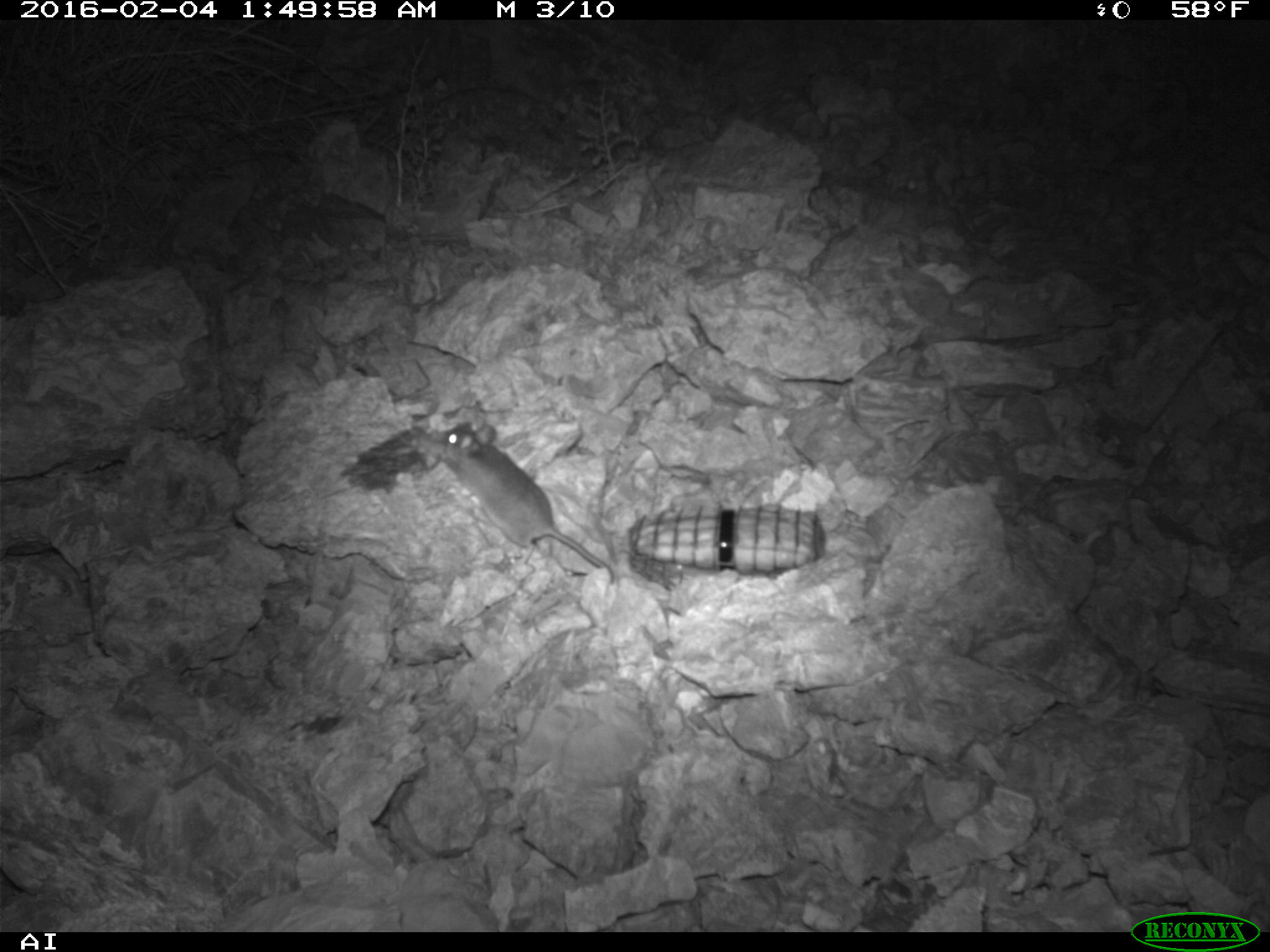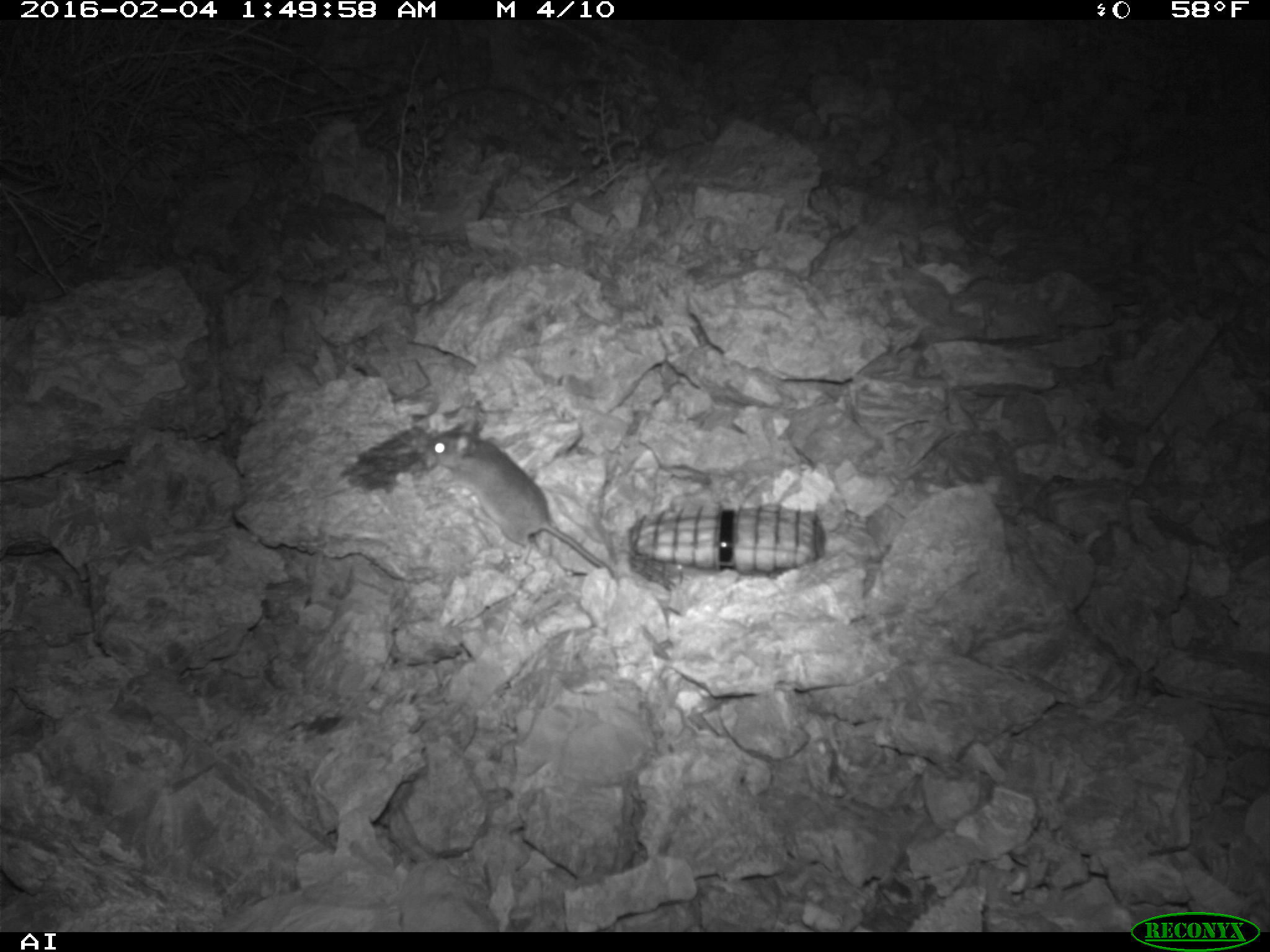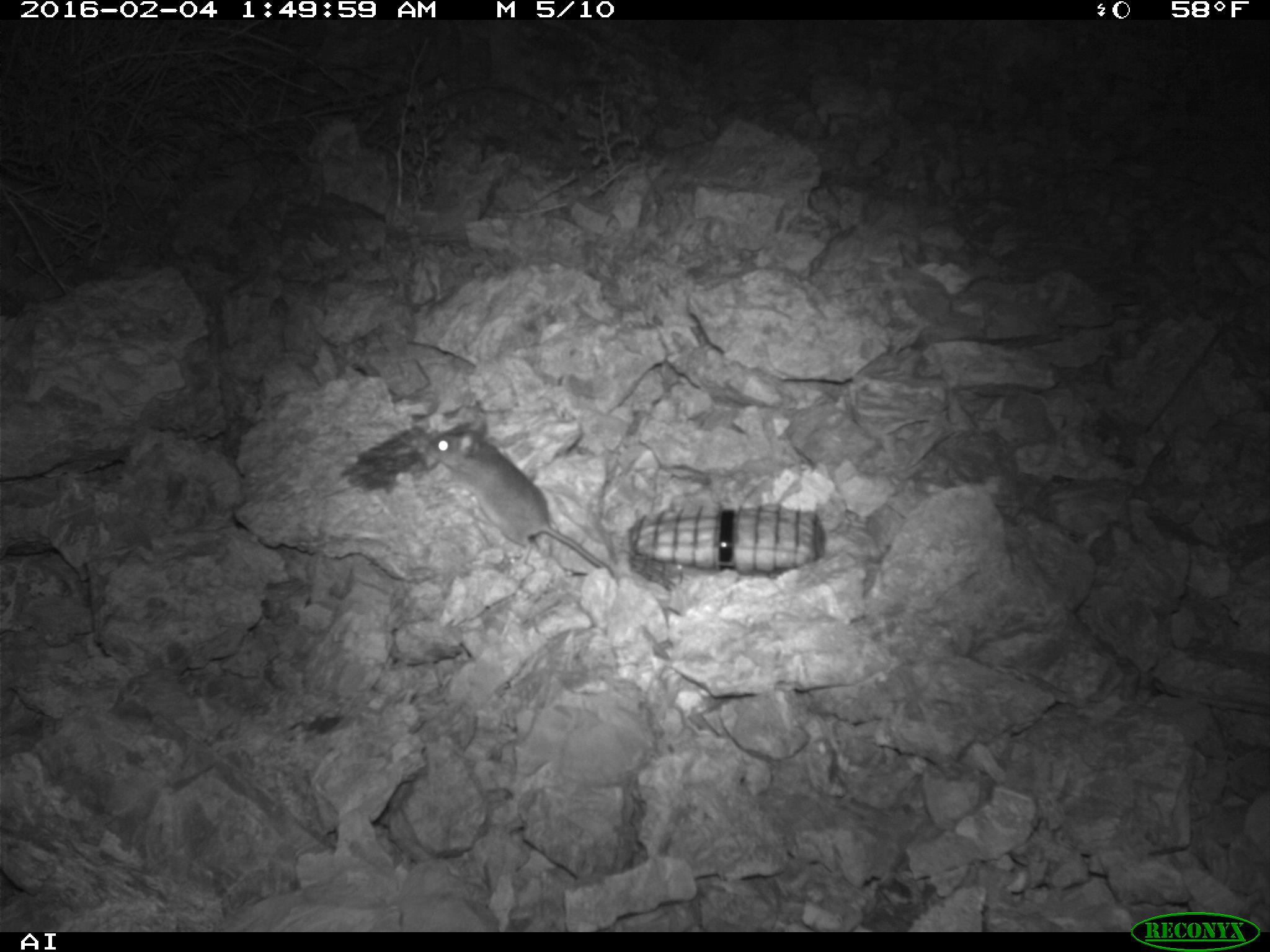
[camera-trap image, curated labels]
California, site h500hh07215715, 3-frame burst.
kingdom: Animalia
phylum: Chordata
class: Mammalia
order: Rodentia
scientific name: Rodentia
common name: rodent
Rodent (Rodentia).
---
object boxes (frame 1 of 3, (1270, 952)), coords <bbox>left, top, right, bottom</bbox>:
rodent: <bbox>429, 417, 613, 583</bbox>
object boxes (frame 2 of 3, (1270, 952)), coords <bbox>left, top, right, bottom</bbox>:
rodent: <bbox>424, 414, 618, 583</bbox>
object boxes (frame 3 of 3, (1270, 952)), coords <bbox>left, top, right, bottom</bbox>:
rodent: <bbox>423, 423, 619, 583</bbox>